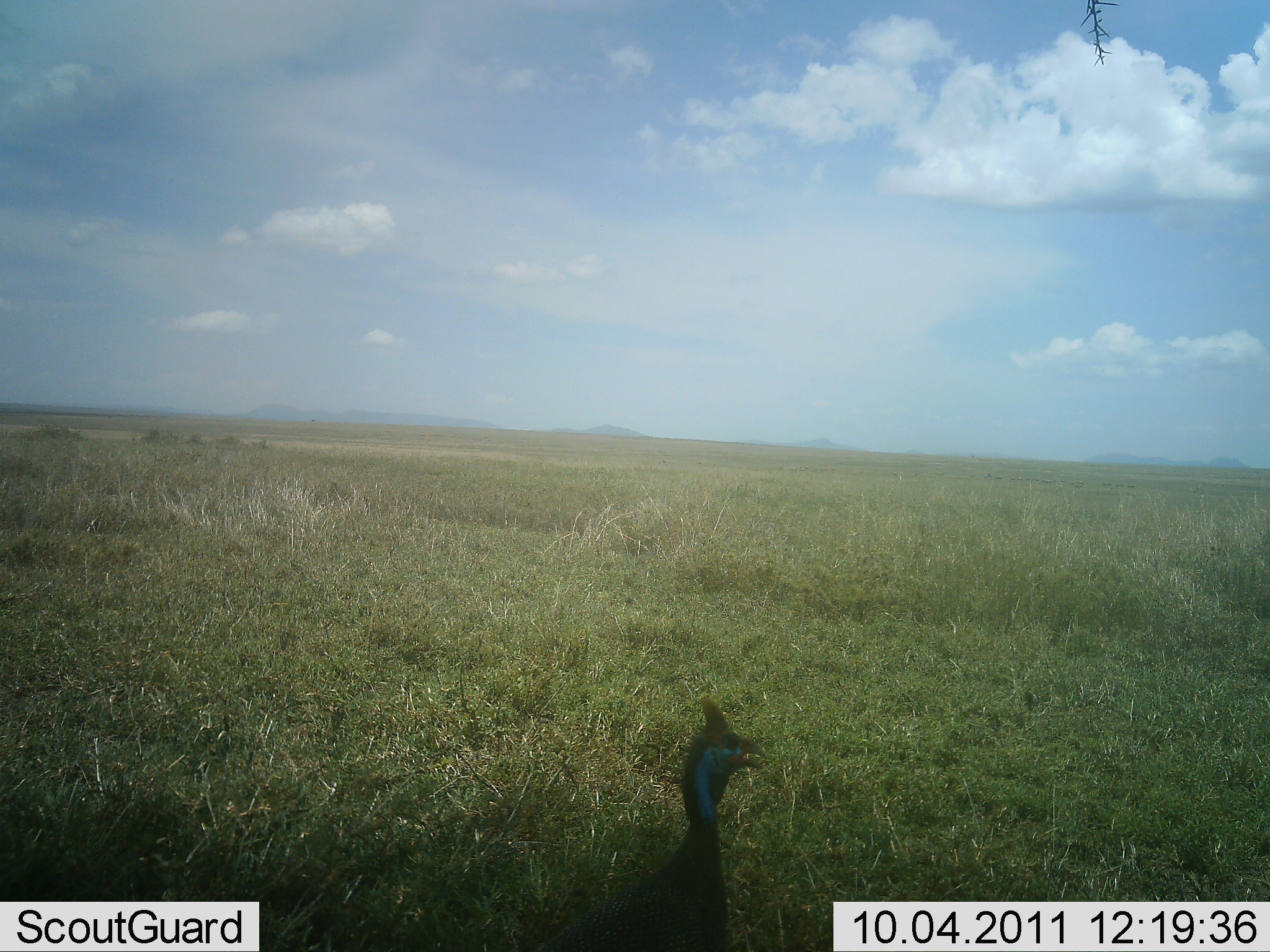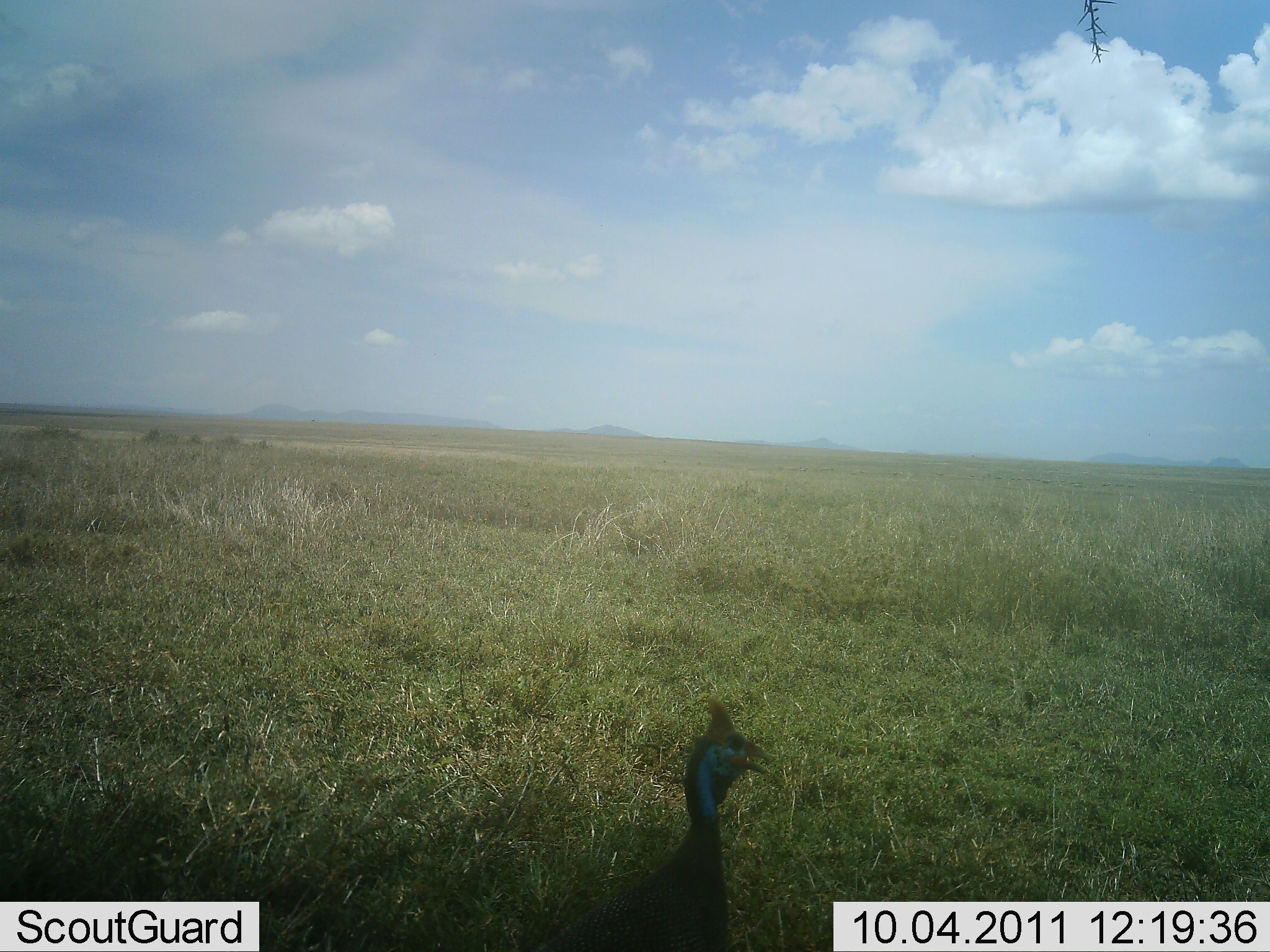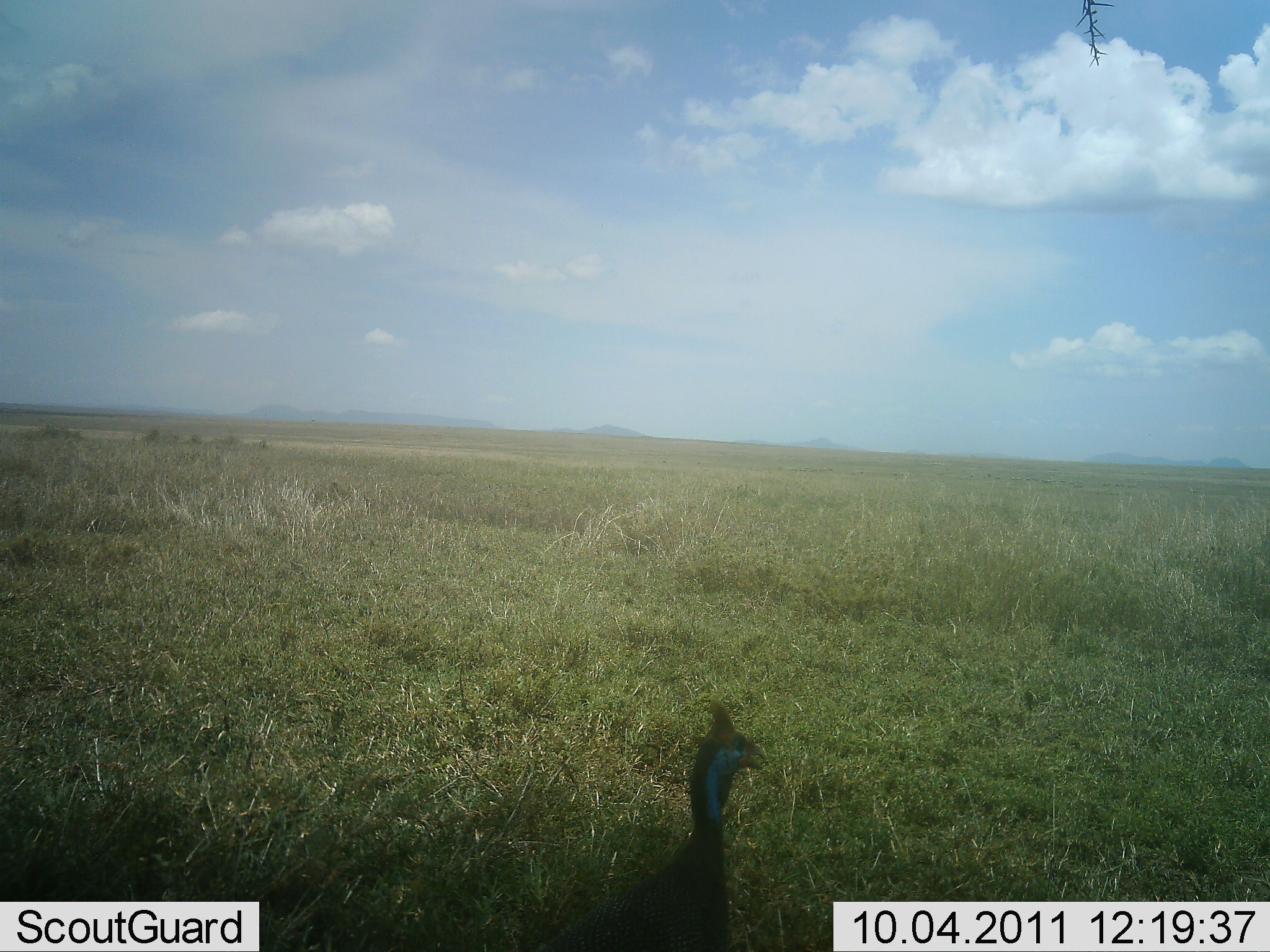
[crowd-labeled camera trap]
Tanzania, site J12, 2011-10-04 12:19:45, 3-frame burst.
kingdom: Animalia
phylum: Chordata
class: Aves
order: Galliformes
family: Numididae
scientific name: Numididae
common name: guinea fowl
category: guineafowl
Guineafowl (guinea fowl) (Numididae), count 1. Behavior (volunteer vote fractions): standing 100%, resting 0%, moving 0%, interacting 0%. Young present (vote fraction): 0%. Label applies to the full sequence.